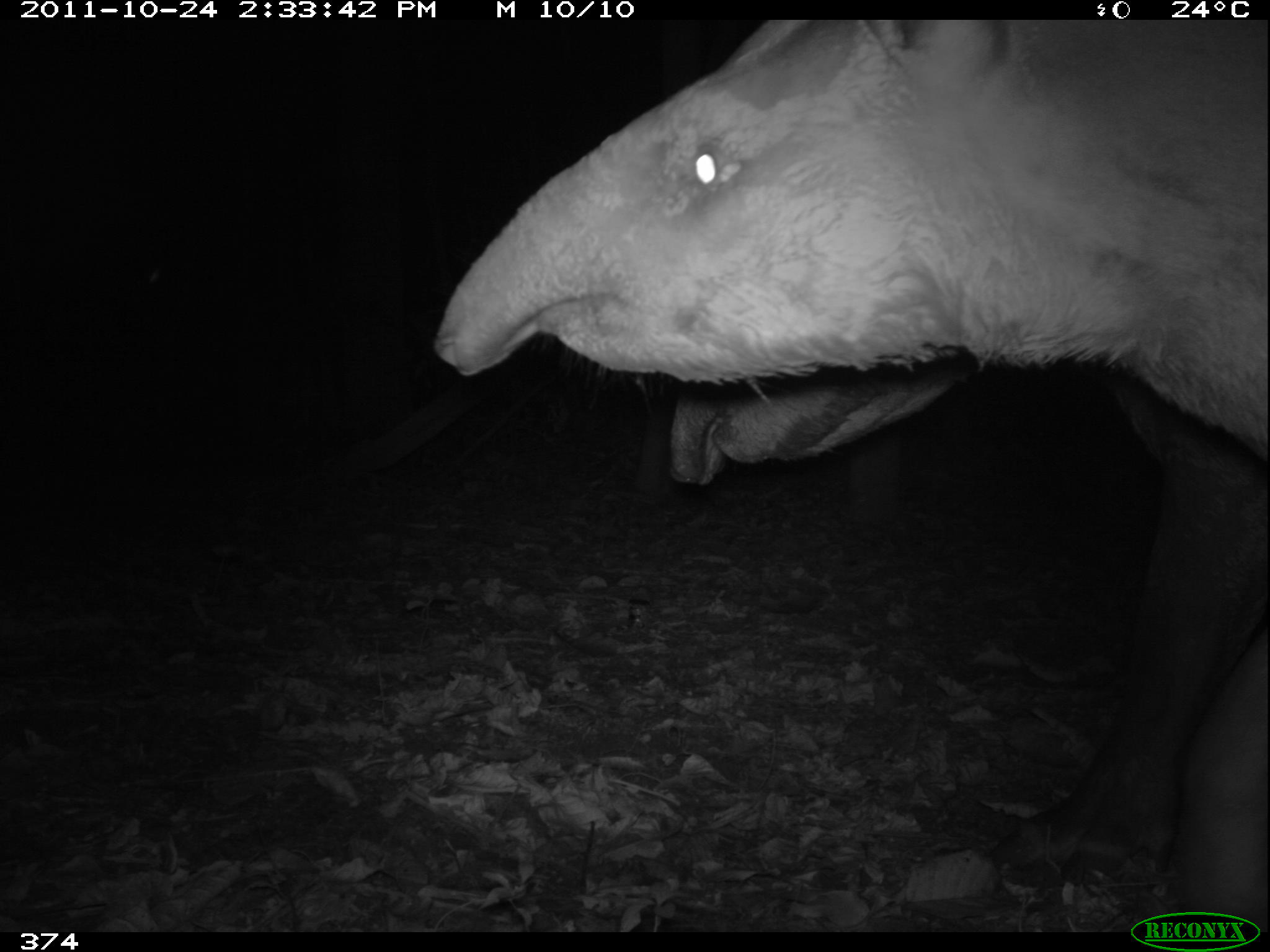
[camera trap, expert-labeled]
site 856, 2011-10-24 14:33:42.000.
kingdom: Animalia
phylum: Chordata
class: Mammalia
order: Perissodactyla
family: Tapiridae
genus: Tapirus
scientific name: Tapirus terrestris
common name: south american tapir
Tapirus terrestris (south american tapir).